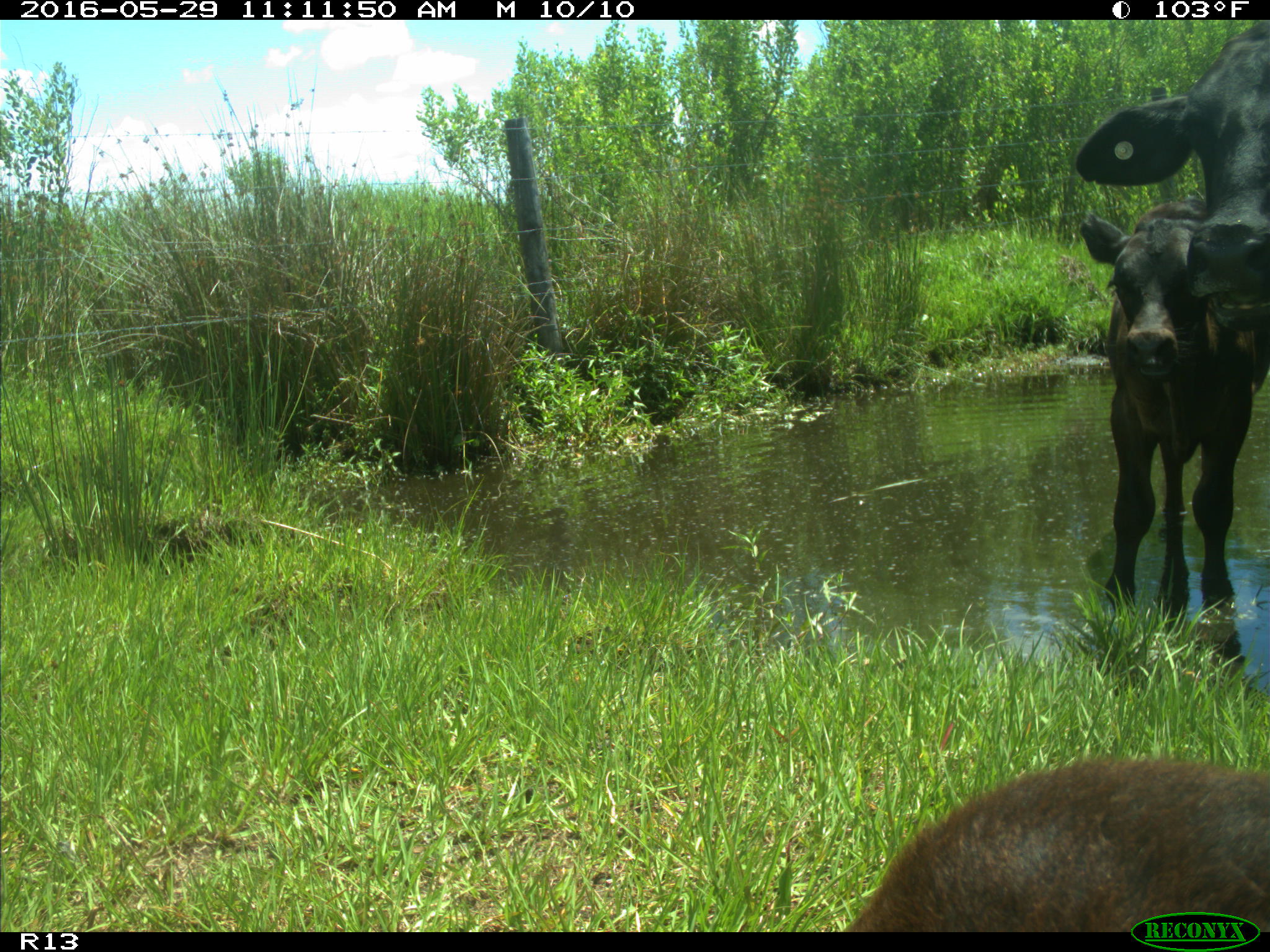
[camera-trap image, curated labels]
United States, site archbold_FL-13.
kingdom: Animalia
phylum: Chordata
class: Mammalia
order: Artiodactyla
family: Bovidae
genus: Bos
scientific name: Bos taurus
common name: domestic cow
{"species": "Bos taurus (domestic cow)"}